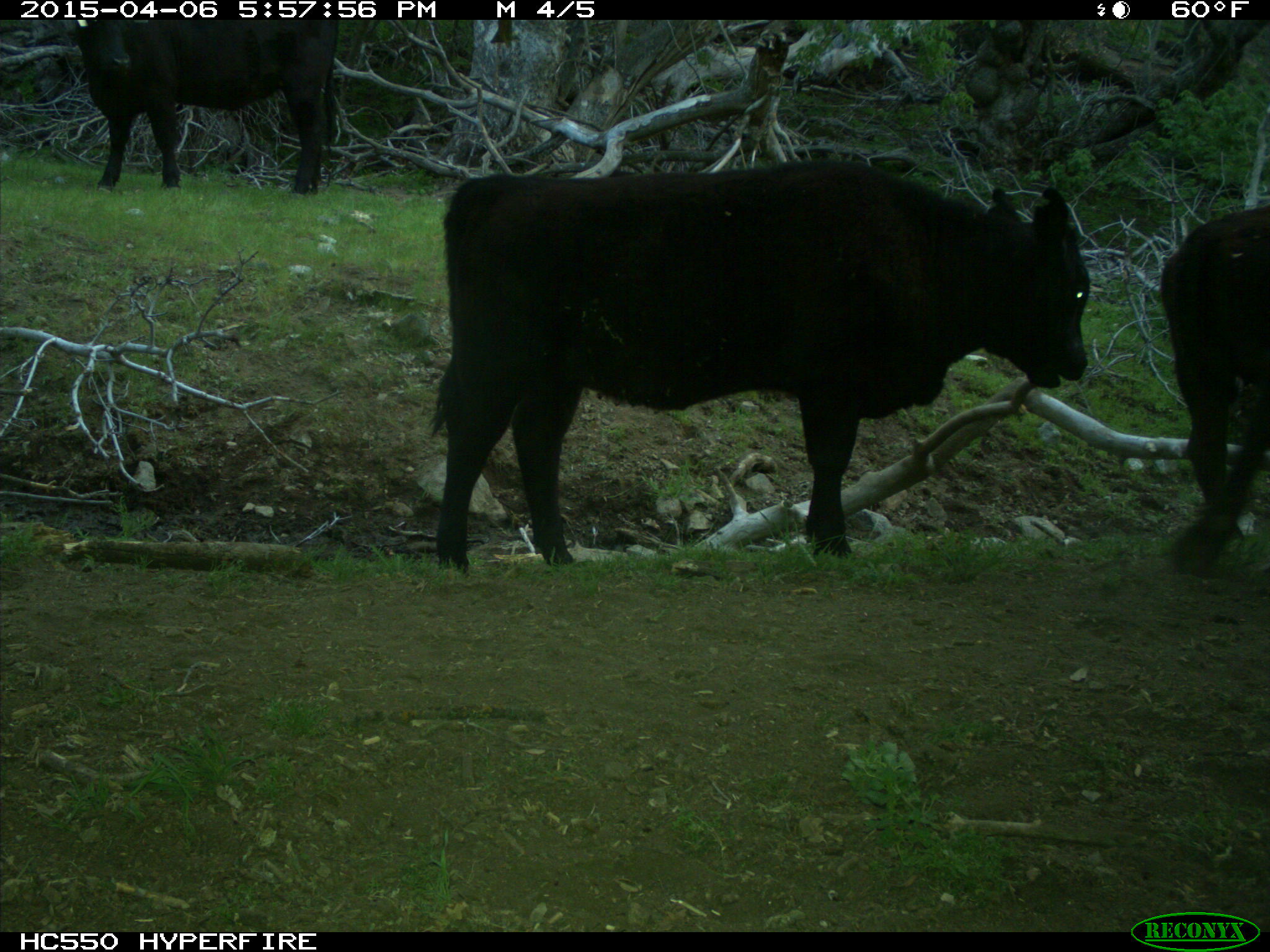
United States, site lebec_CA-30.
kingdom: Animalia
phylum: Chordata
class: Mammalia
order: Artiodactyla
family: Bovidae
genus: Bos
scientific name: Bos taurus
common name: domestic cow